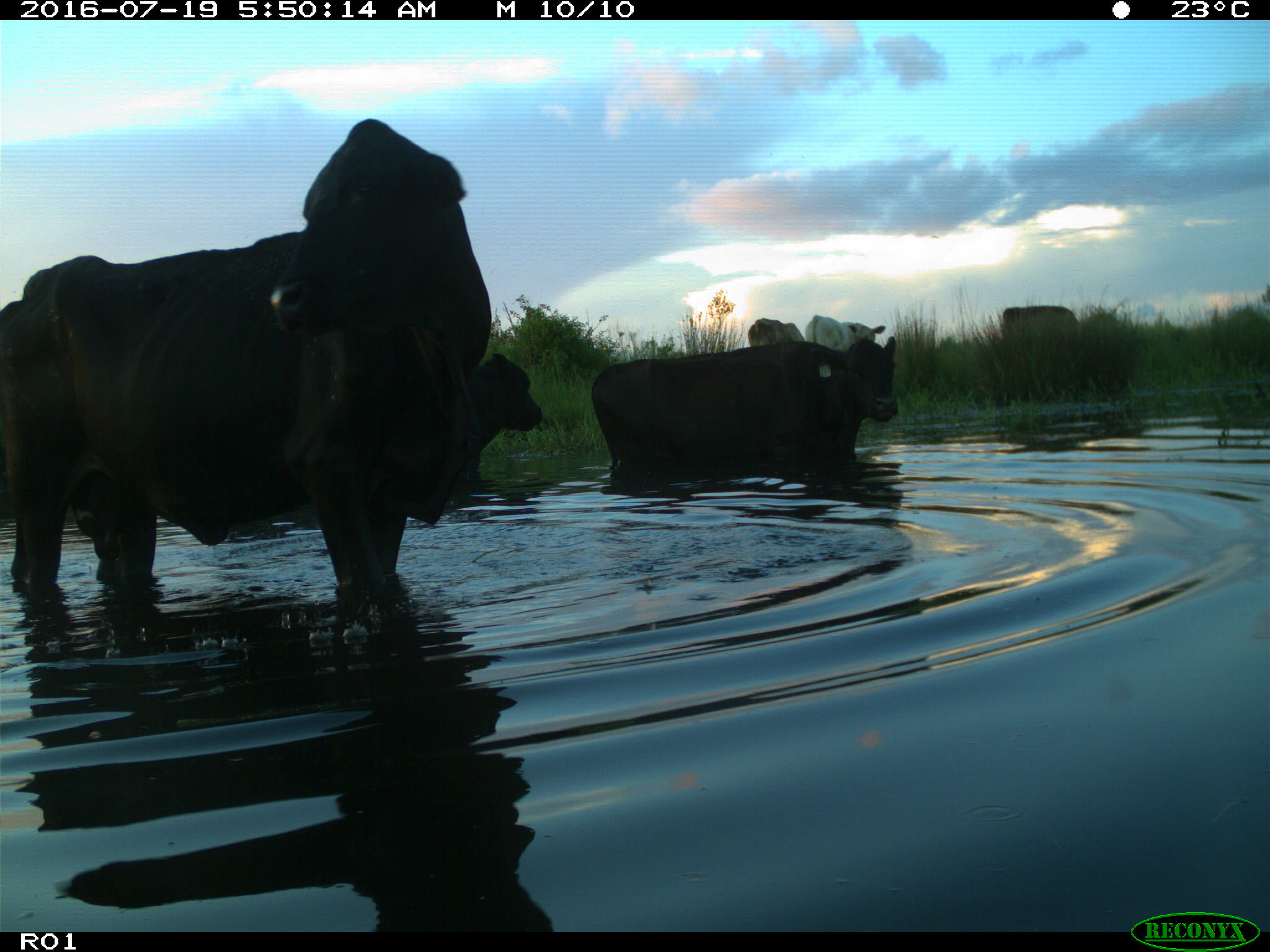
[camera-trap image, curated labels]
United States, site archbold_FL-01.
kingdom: Animalia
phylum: Chordata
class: Mammalia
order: Artiodactyla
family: Bovidae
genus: Bos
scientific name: Bos taurus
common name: domestic cow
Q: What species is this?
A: Bos taurus (domestic cow).